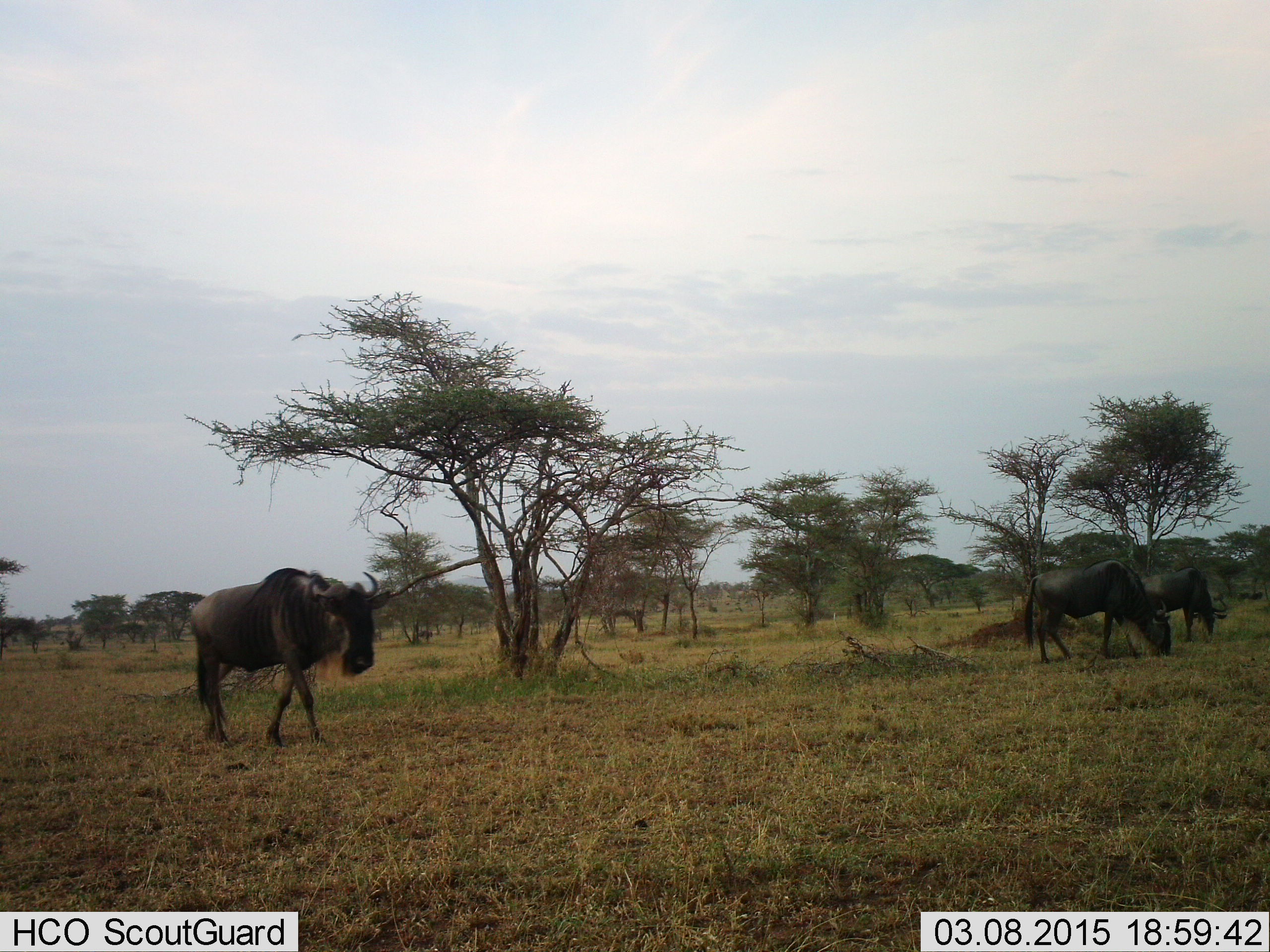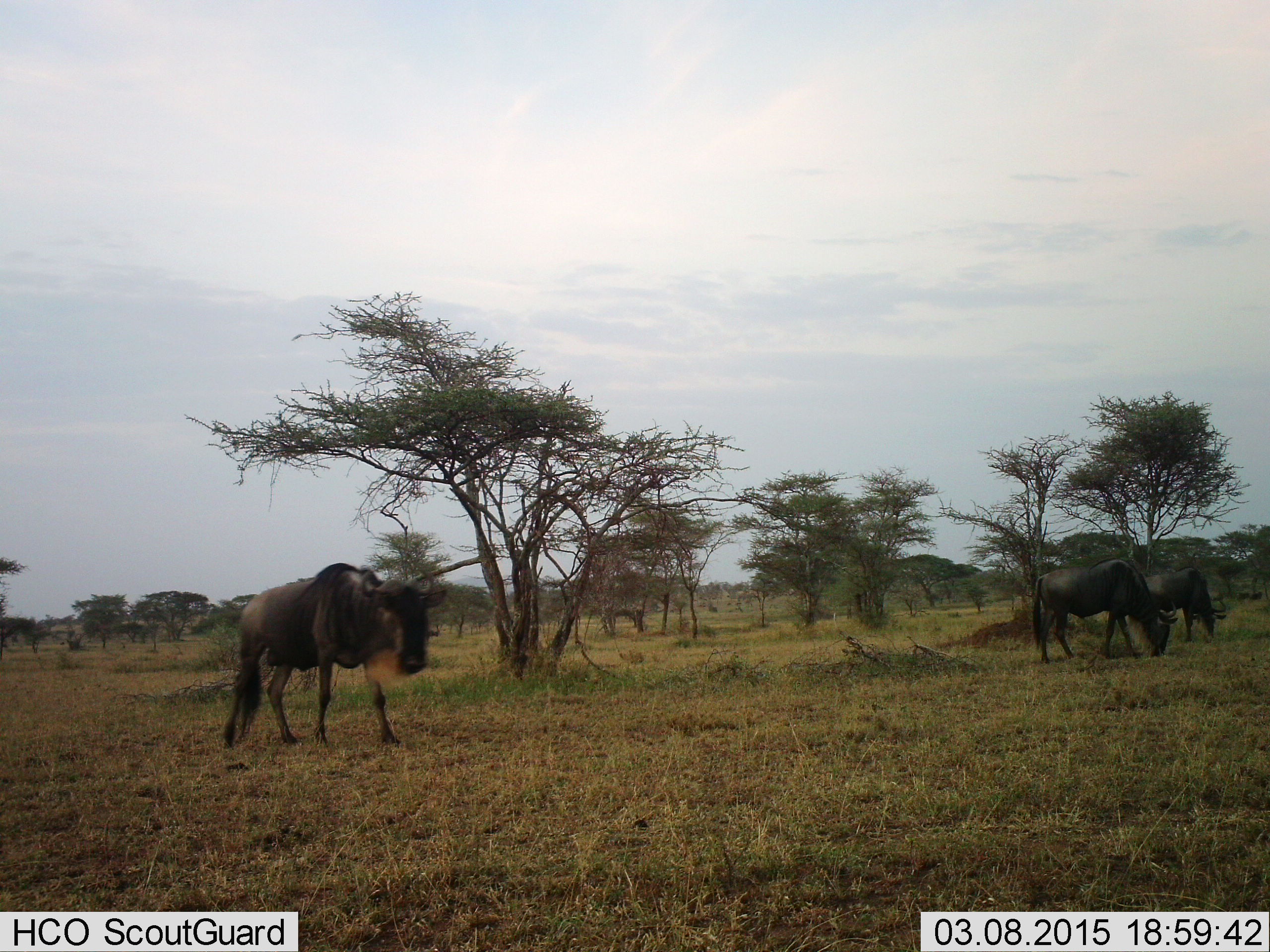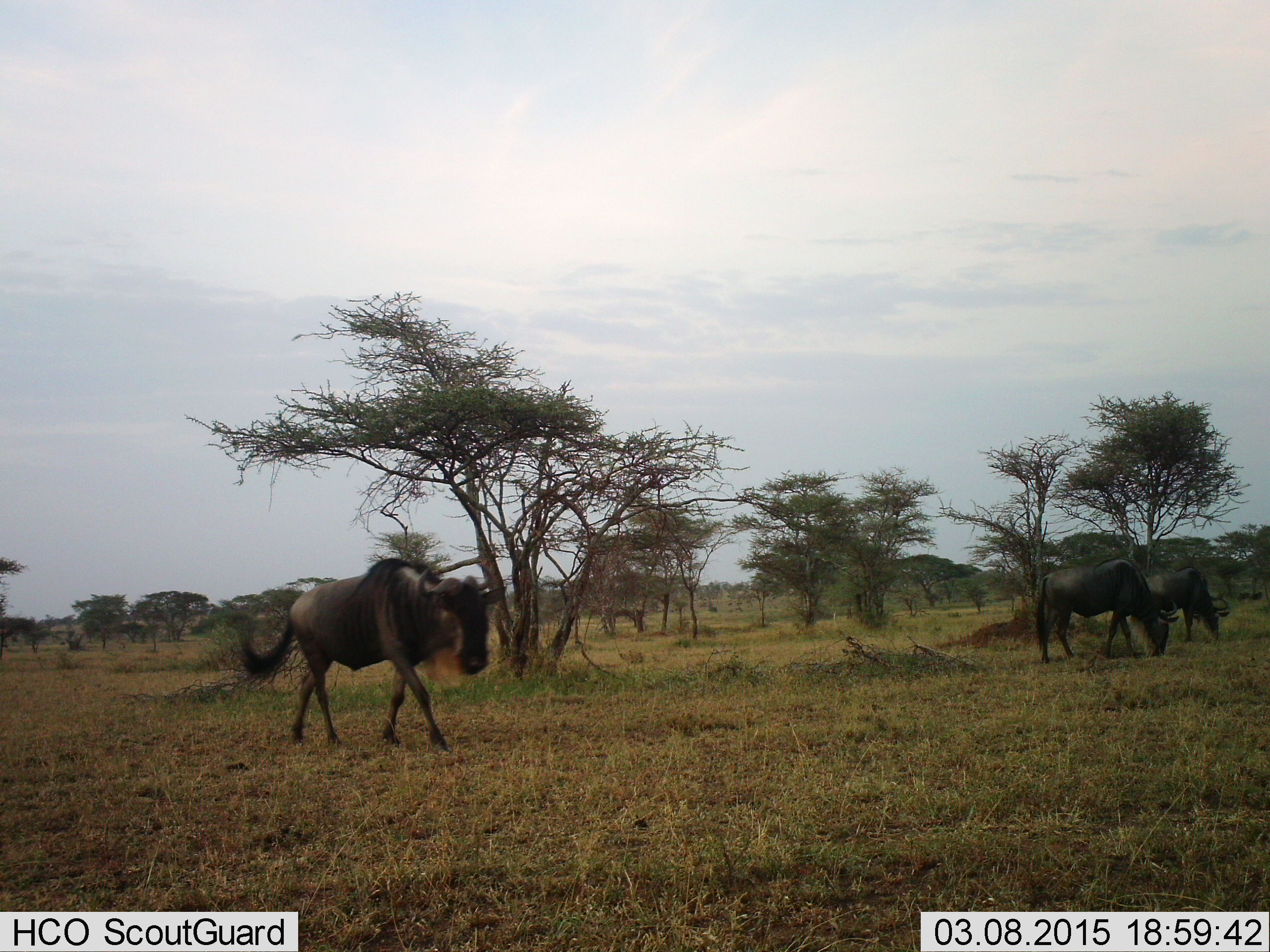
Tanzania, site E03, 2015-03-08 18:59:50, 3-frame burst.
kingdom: Animalia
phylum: Chordata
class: Mammalia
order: Artiodactyla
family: Bovidae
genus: Connochaetes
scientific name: Connochaetes taurinus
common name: blue wildebeest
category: wildebeest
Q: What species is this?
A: Wildebeest (blue wildebeest) (Connochaetes taurinus).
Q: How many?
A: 3.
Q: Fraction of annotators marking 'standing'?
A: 40%.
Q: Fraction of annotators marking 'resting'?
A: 0%.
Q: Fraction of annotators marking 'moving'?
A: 90%.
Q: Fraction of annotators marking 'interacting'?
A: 0%.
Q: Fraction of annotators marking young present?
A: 0%.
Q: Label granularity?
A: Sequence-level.